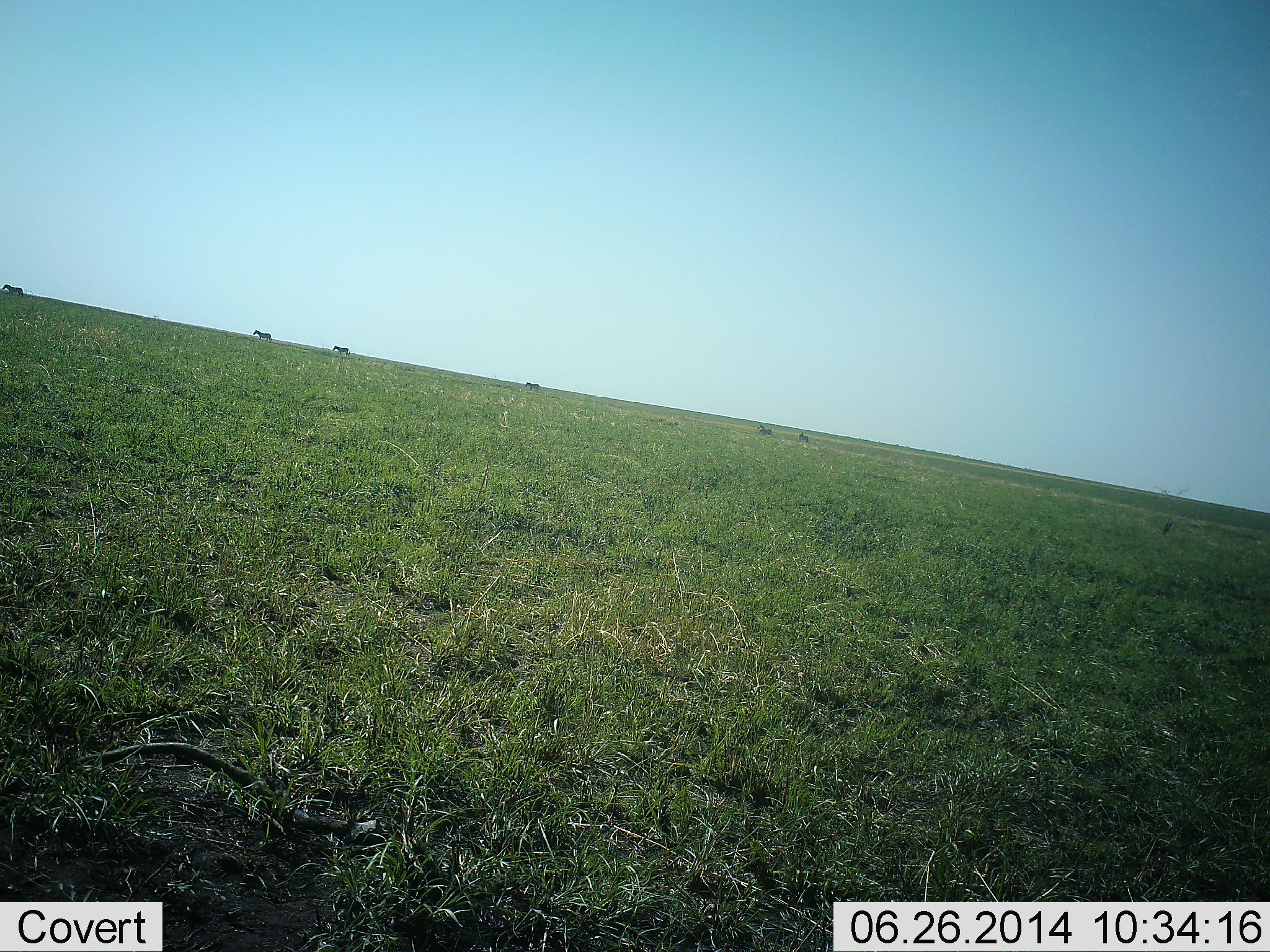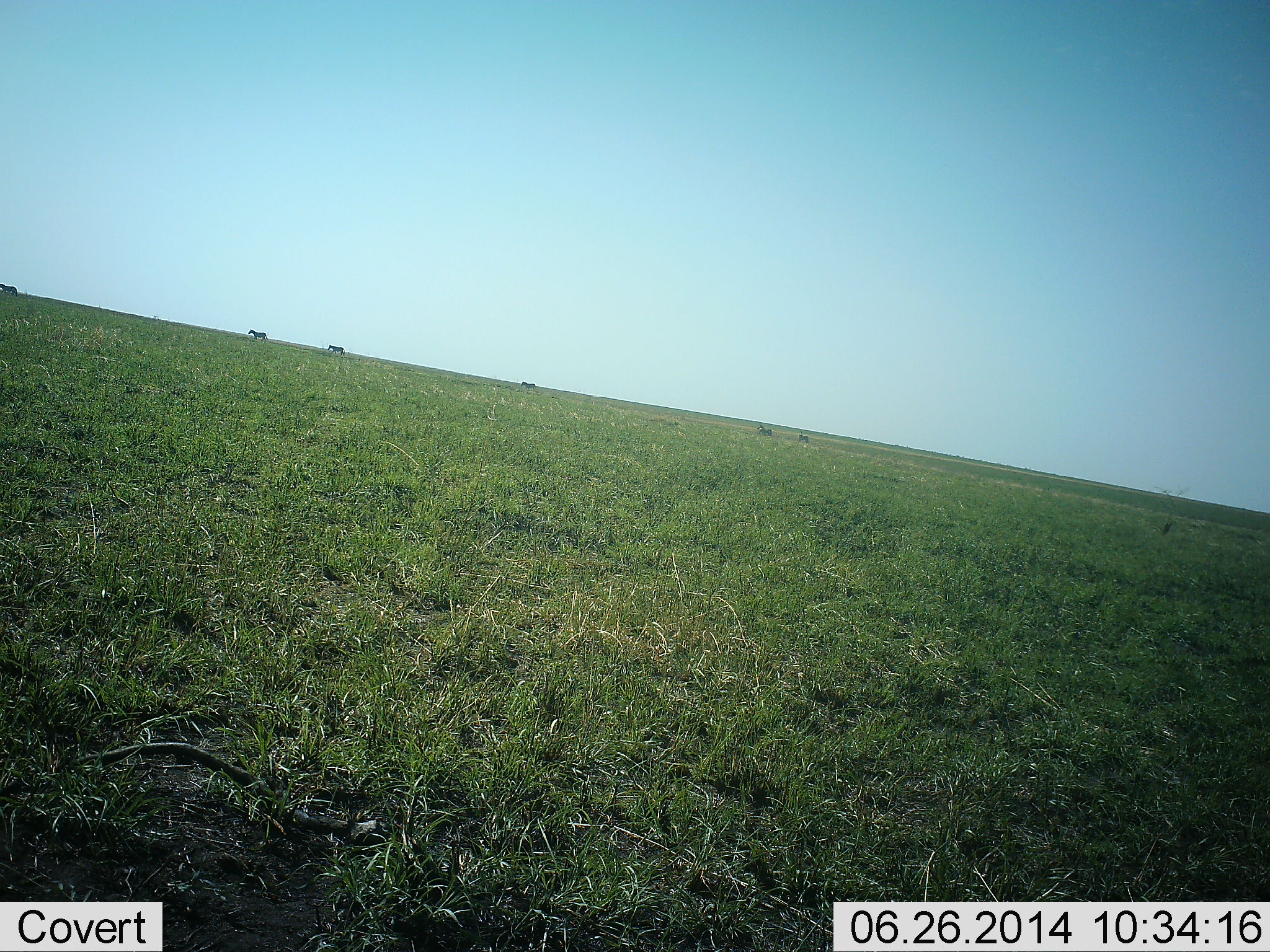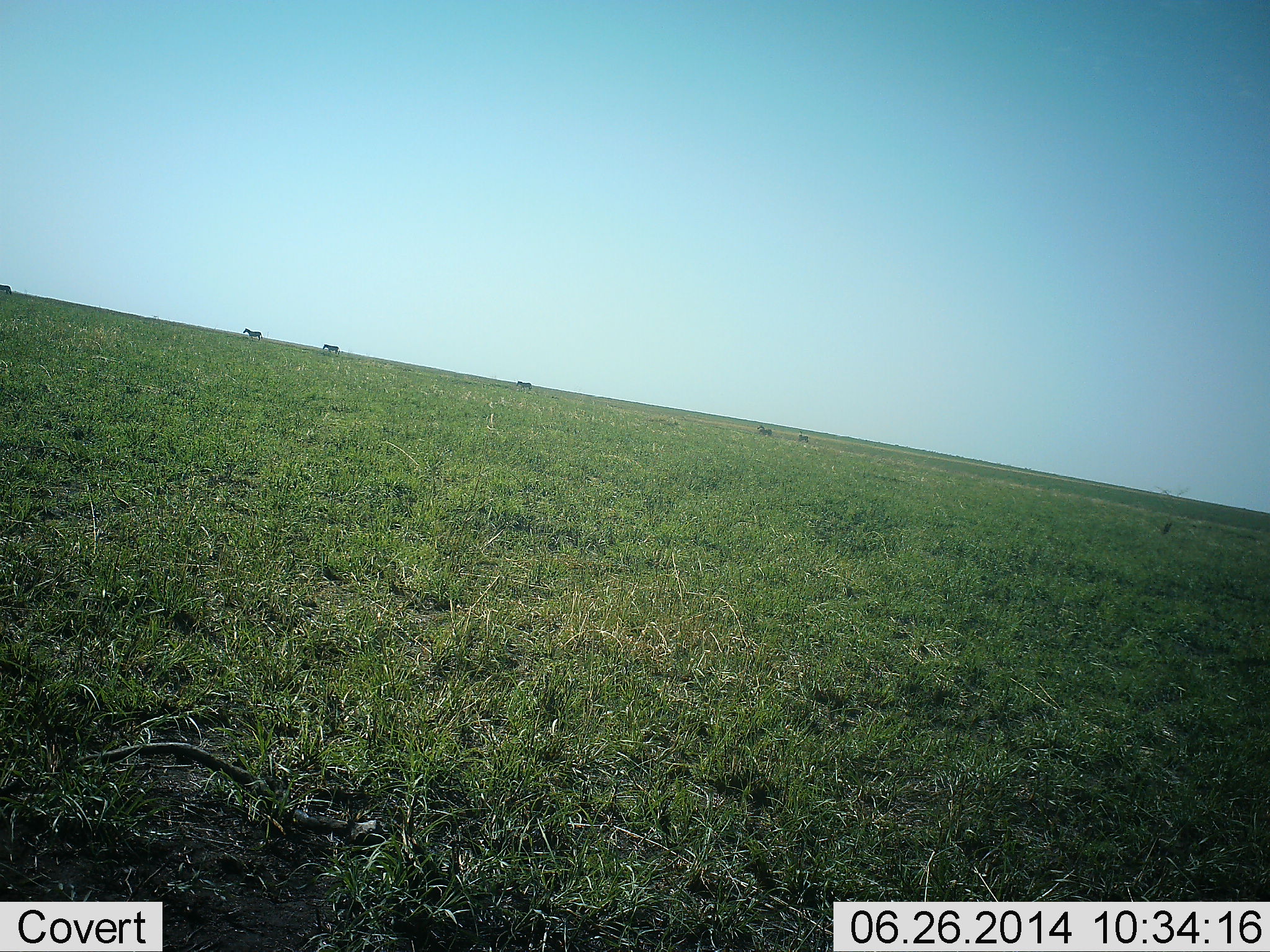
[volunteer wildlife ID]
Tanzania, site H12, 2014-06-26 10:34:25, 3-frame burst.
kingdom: Animalia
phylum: Chordata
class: Mammalia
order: Perissodactyla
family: Equidae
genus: Equus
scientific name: Equus quagga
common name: plains zebra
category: zebra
Zebra (plains zebra) (Equus quagga), count 6. Behavior (volunteer vote fractions): standing 30%, resting 10%, moving 100%, interacting 0%. Young present (vote fraction): 0%. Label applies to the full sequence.